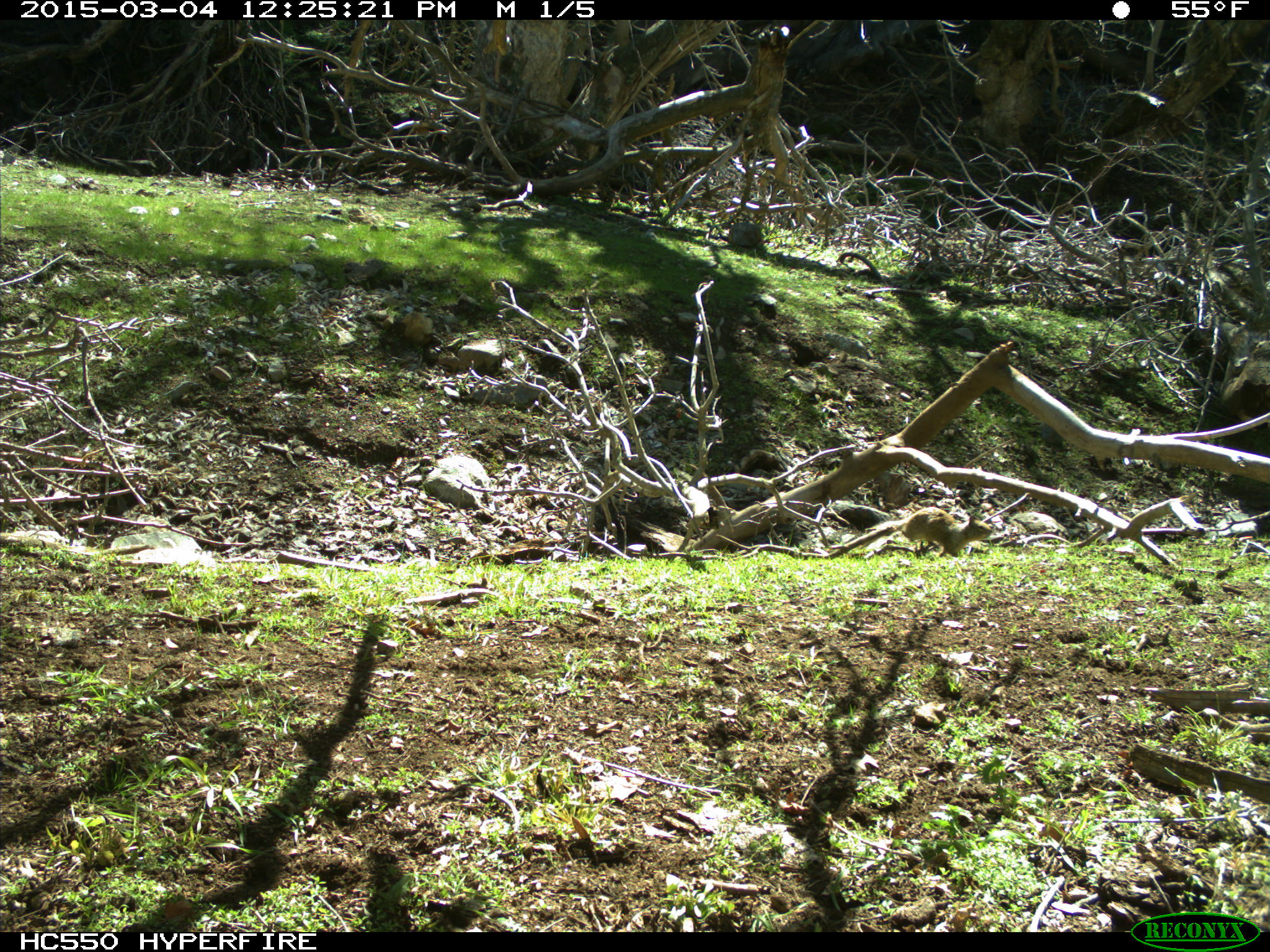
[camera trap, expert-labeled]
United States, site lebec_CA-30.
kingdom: Animalia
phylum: Chordata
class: Mammalia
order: Rodentia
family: Sciuridae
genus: Otospermophilus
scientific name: Otospermophilus beecheyi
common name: california ground squirrel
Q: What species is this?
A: Otospermophilus beecheyi (california ground squirrel).